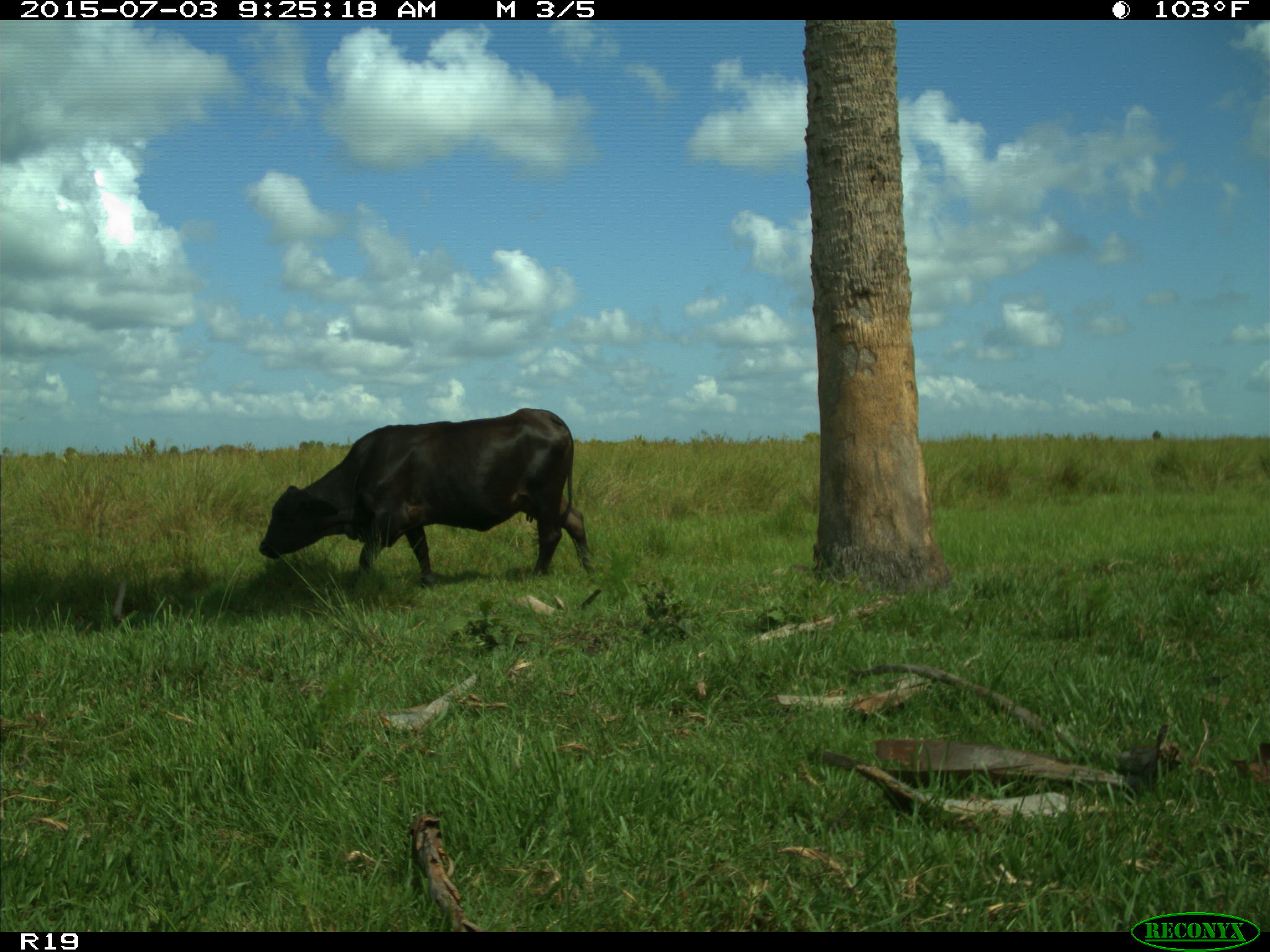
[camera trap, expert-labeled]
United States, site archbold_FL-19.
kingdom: Animalia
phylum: Chordata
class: Mammalia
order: Artiodactyla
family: Bovidae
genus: Bos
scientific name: Bos taurus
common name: domestic cow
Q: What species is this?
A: Bos taurus (domestic cow).